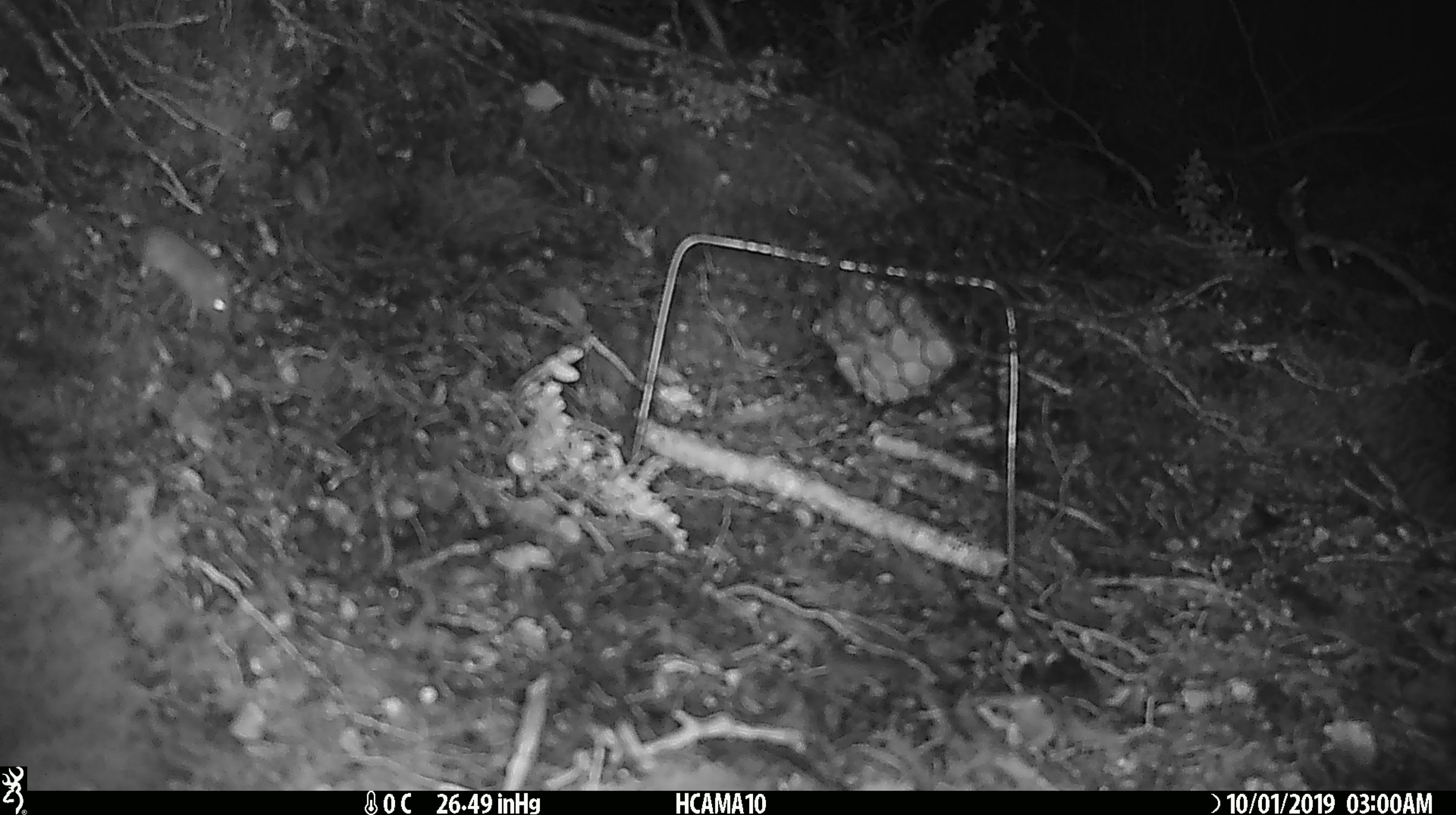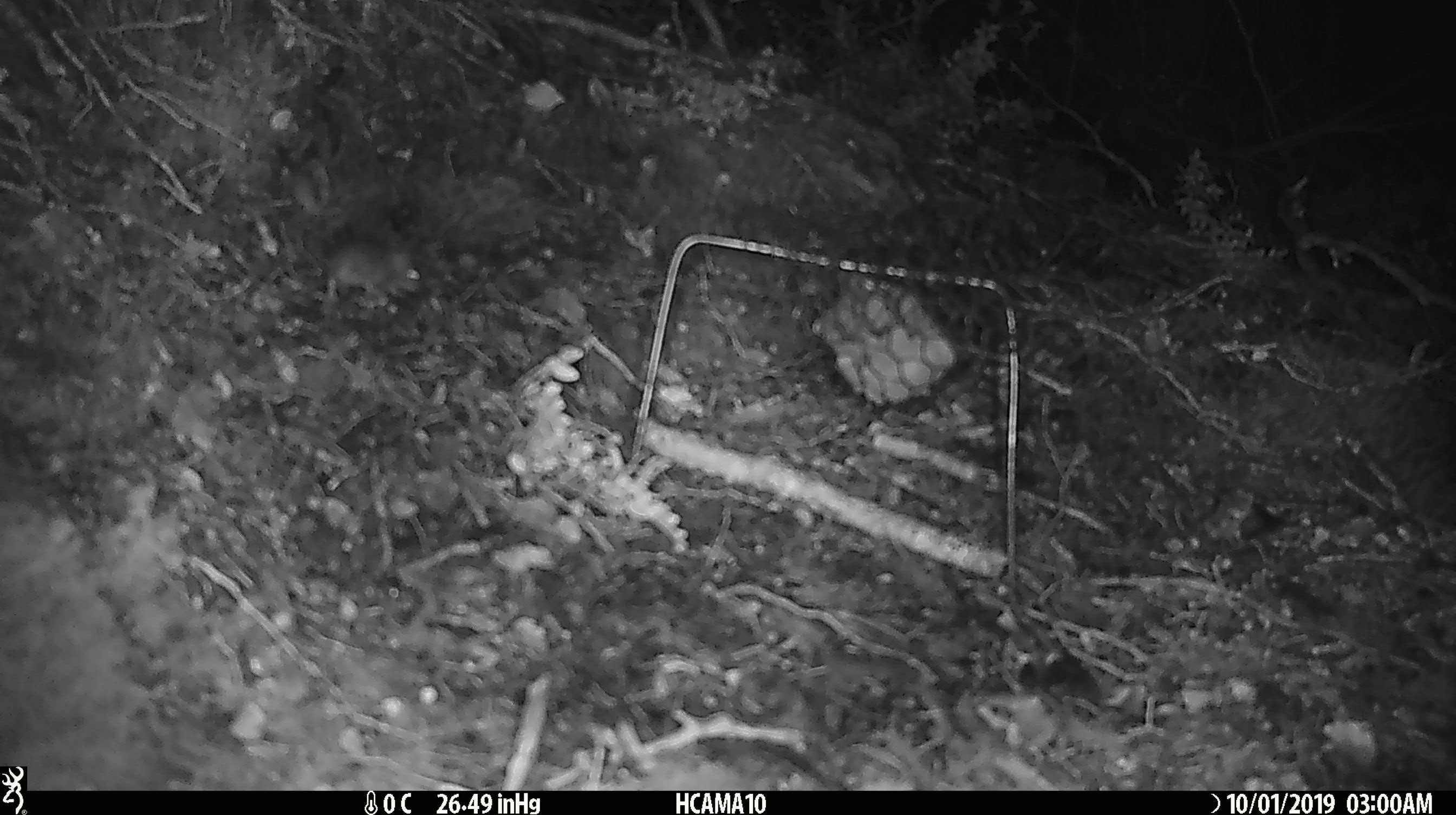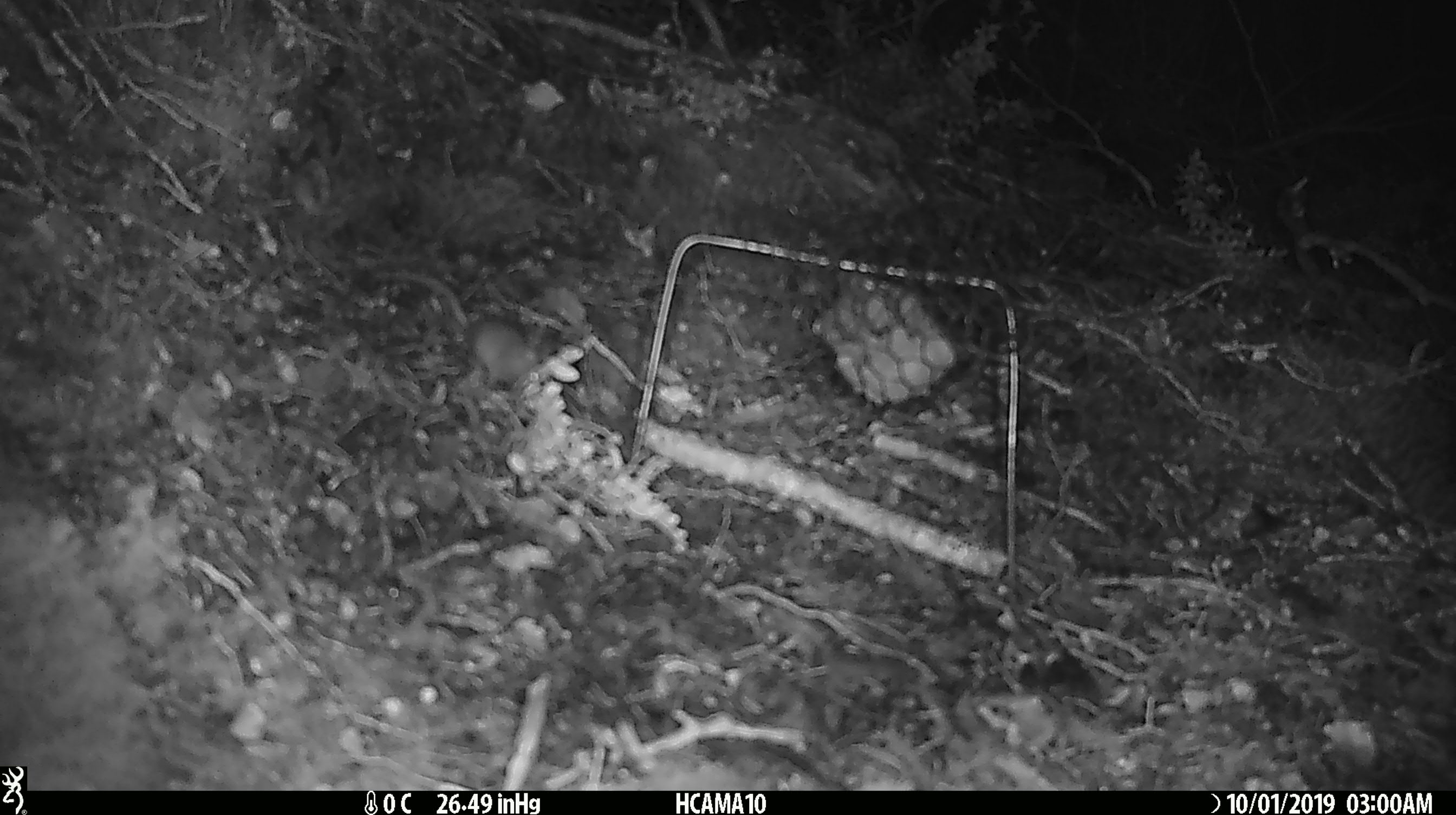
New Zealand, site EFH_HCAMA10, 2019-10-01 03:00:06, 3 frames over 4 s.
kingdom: Animalia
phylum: Chordata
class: Mammalia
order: Rodentia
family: Muridae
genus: Mus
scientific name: Mus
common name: mouse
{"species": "mouse (Mus)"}